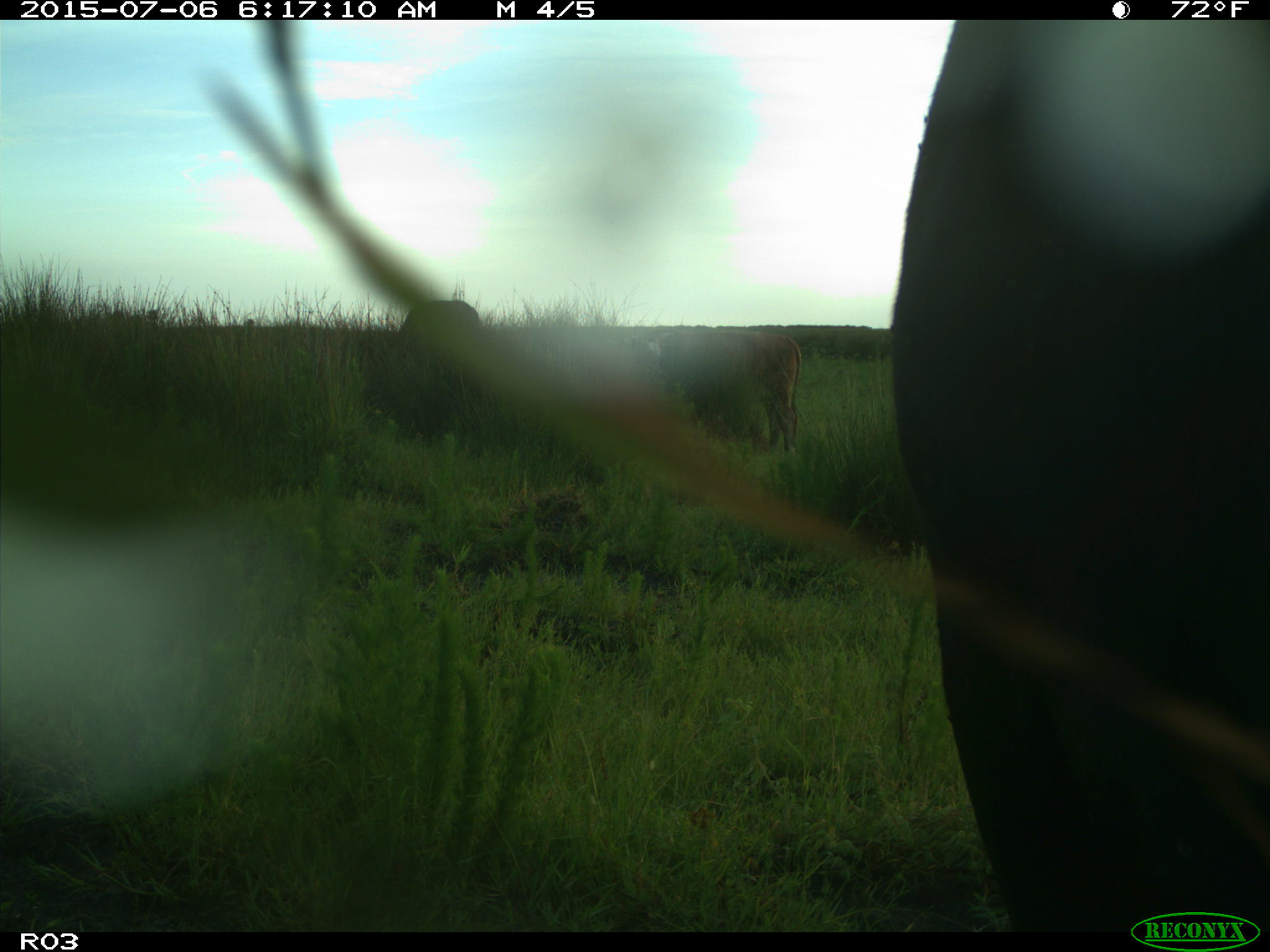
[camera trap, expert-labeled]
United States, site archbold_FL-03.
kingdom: Animalia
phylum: Chordata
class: Mammalia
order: Artiodactyla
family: Bovidae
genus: Bos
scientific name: Bos taurus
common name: domestic cow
Bos taurus (domestic cow).